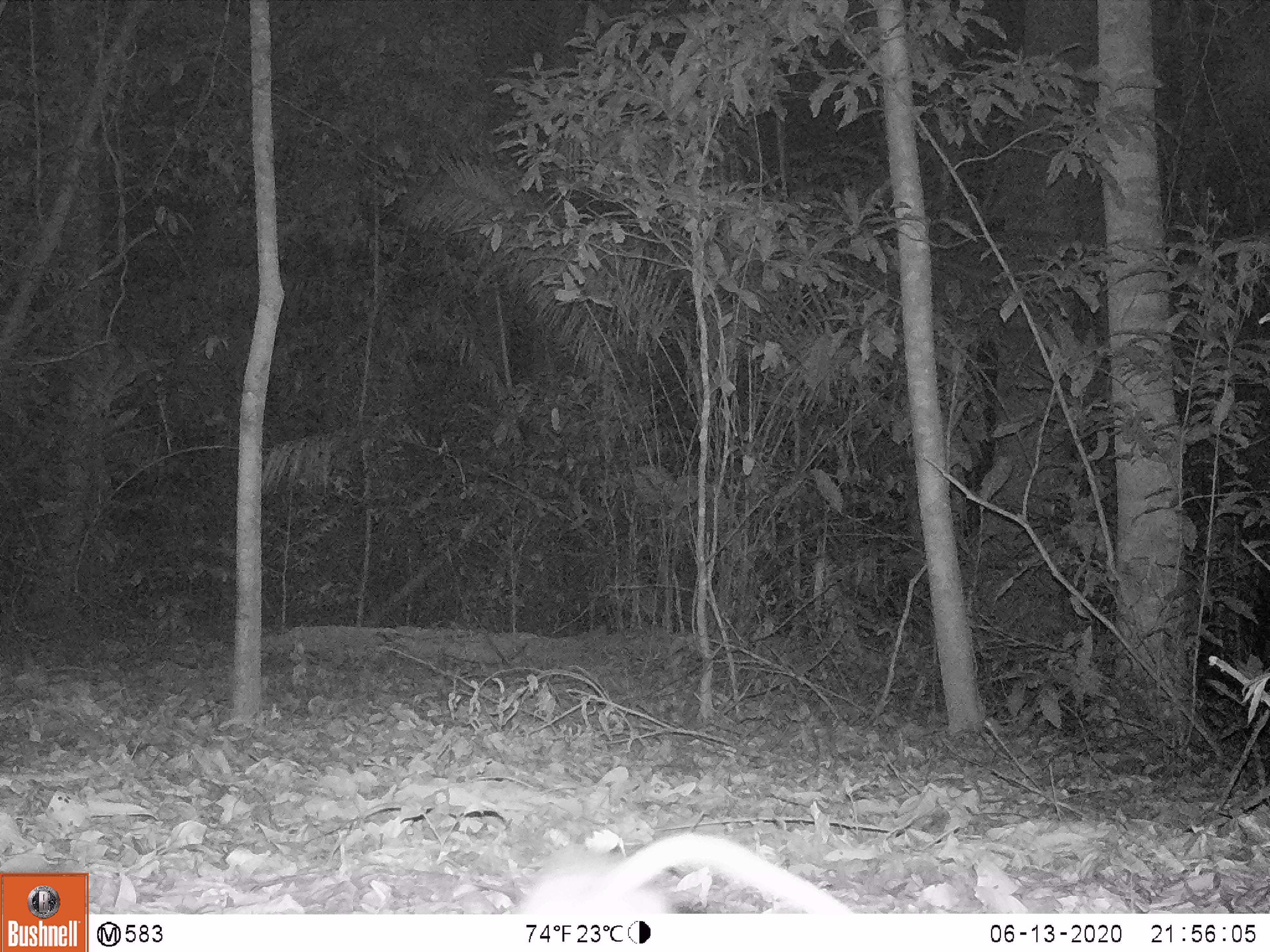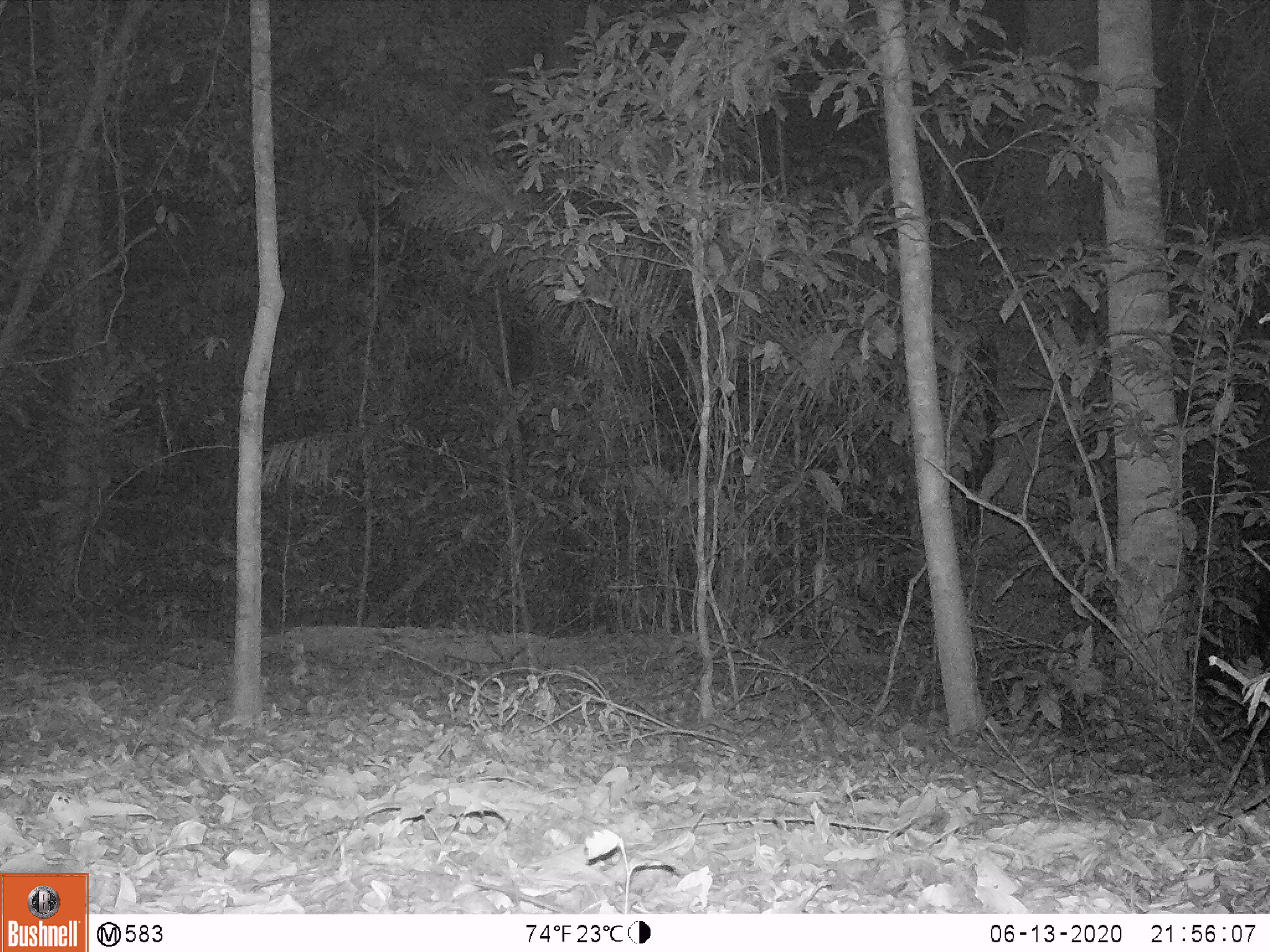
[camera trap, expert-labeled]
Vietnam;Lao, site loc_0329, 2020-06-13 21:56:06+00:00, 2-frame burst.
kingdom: Animalia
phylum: Chordata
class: Mammalia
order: Rodentia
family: Muridae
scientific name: Muridae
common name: old-world mice and rats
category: unidentified murid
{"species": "unidentified murid (old-world mice and rats) (Muridae)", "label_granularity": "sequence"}